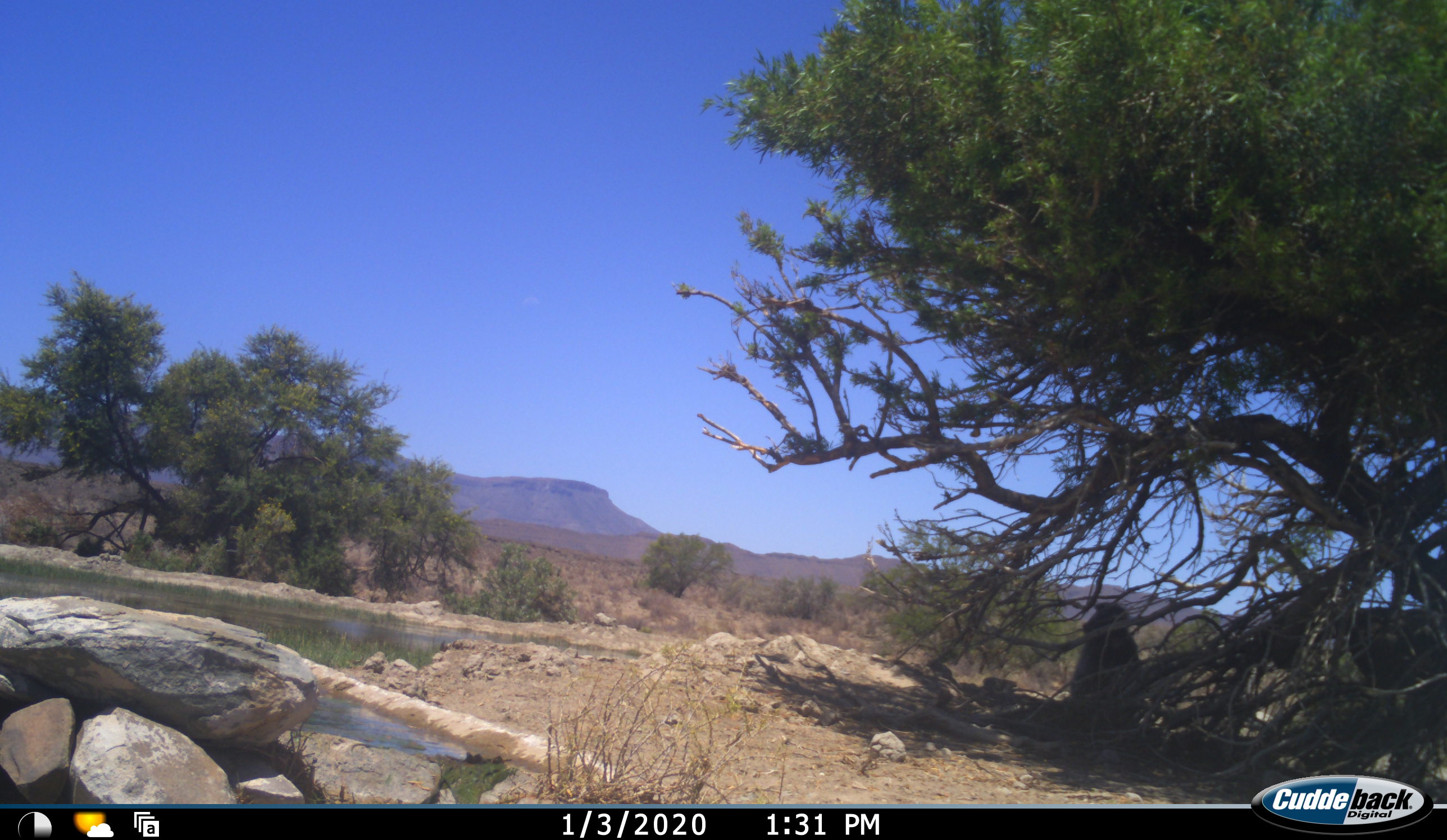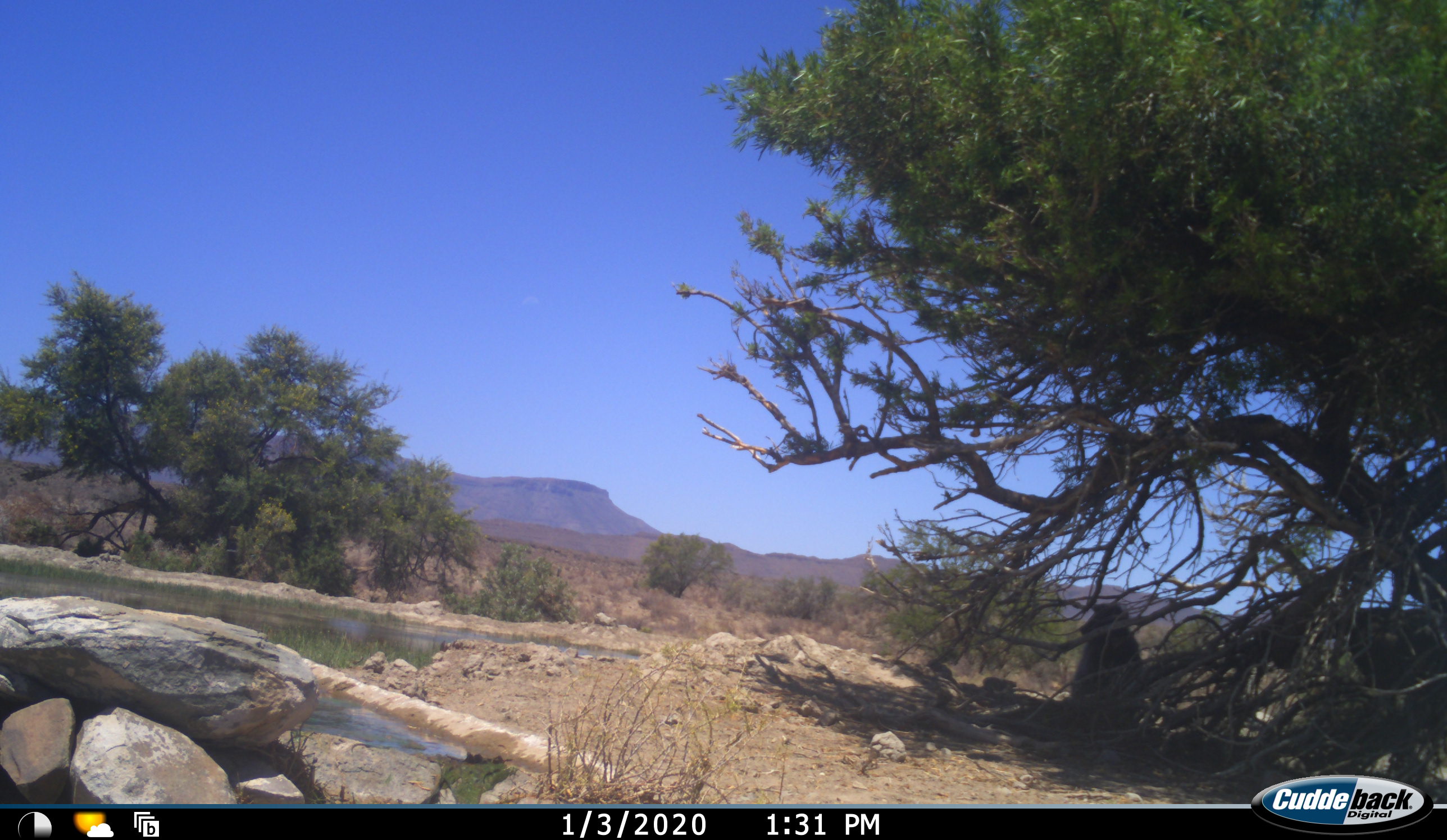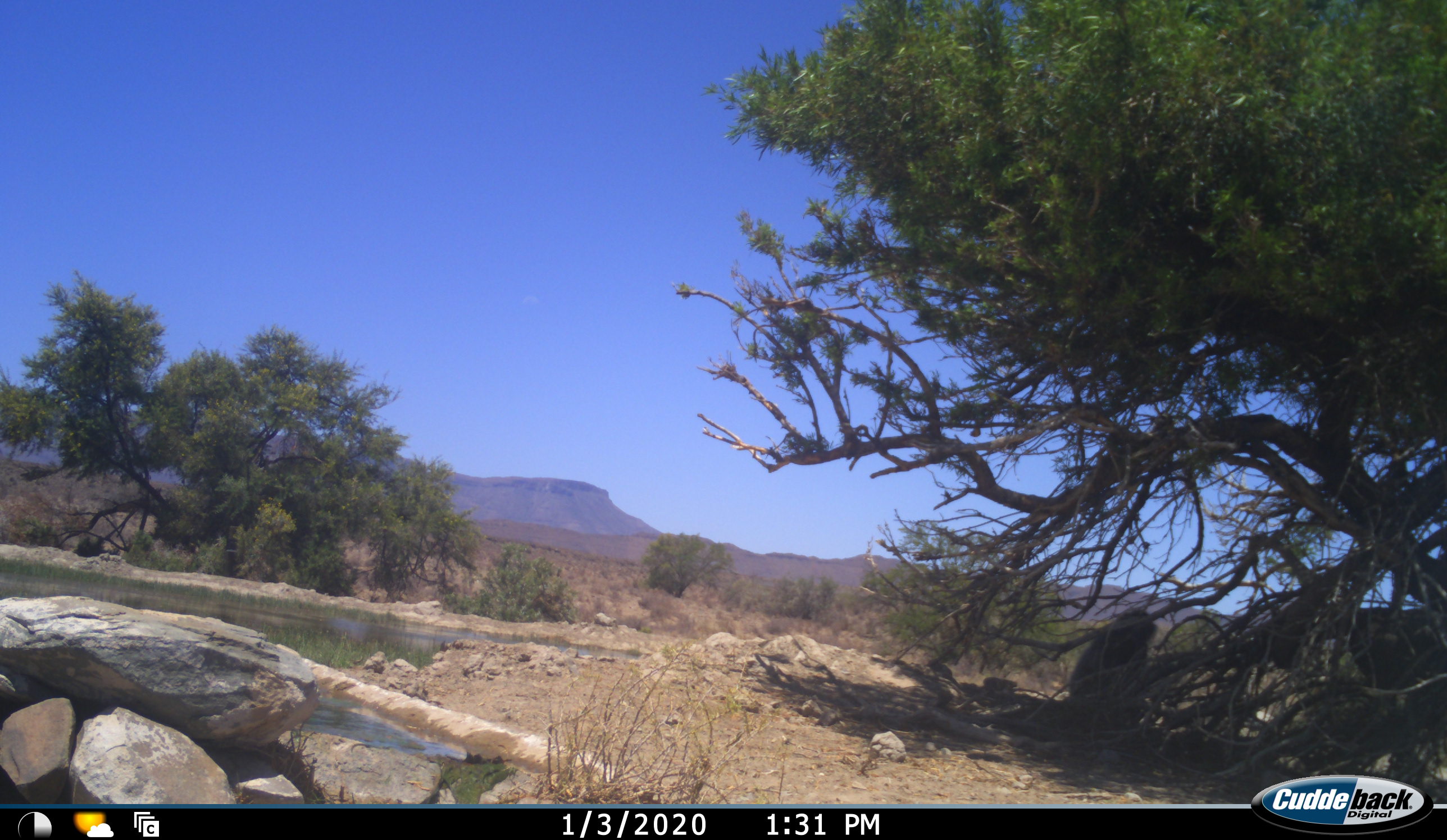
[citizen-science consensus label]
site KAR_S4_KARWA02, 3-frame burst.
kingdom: Animalia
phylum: Chordata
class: Mammalia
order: Primates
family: Cercopithecidae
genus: Papio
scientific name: Papio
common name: baboon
Baboon (Papio), count 1. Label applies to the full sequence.